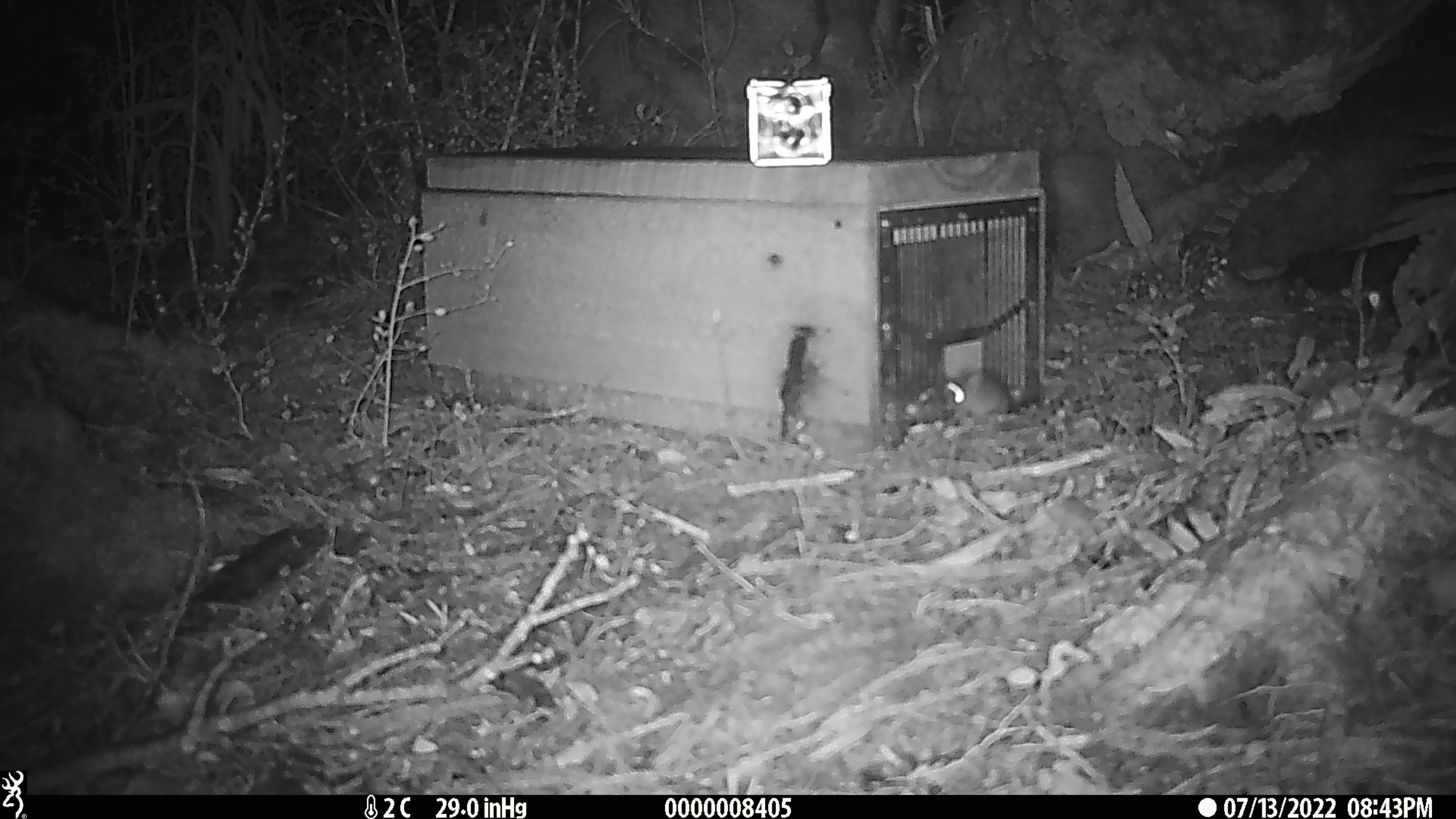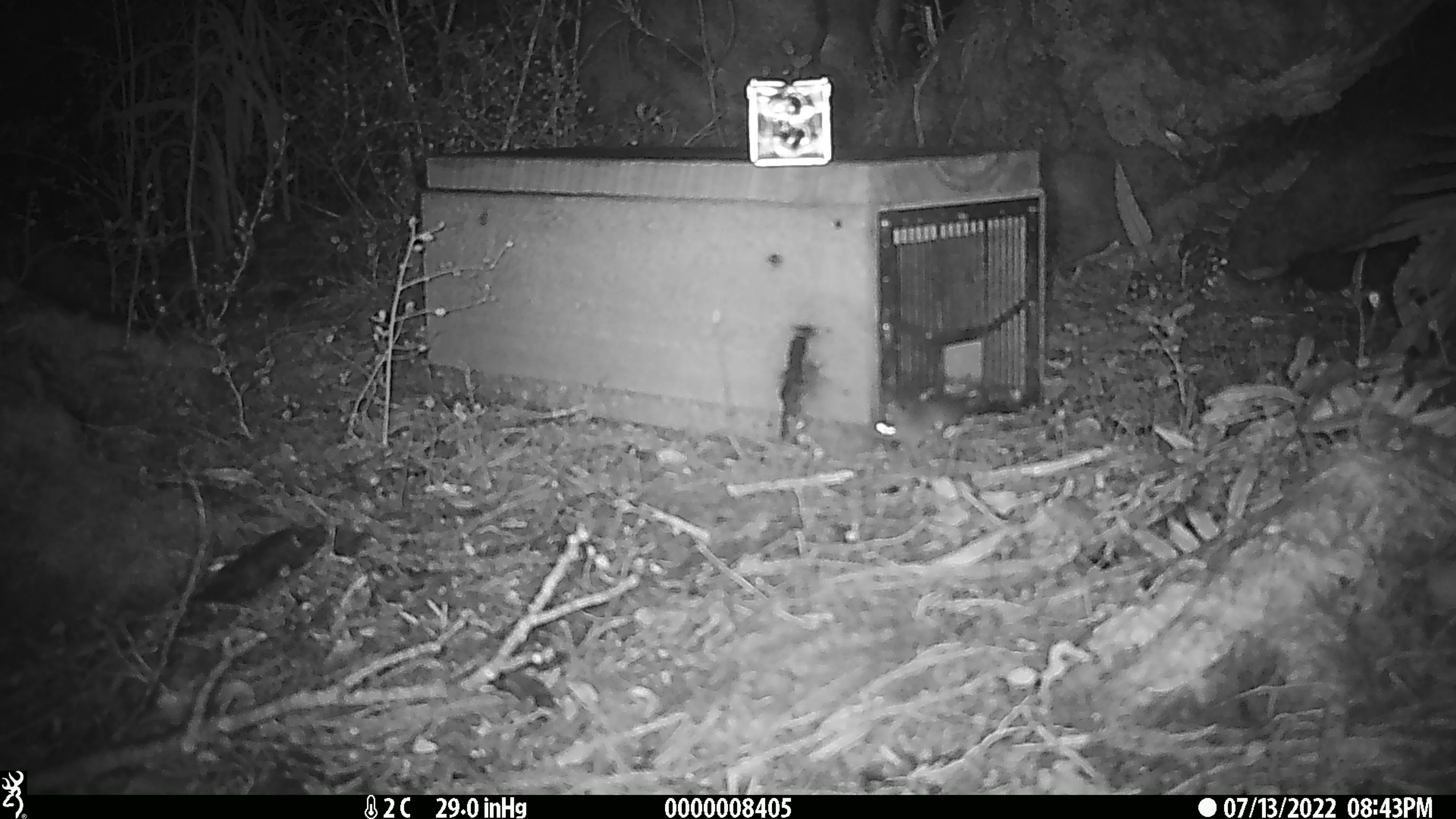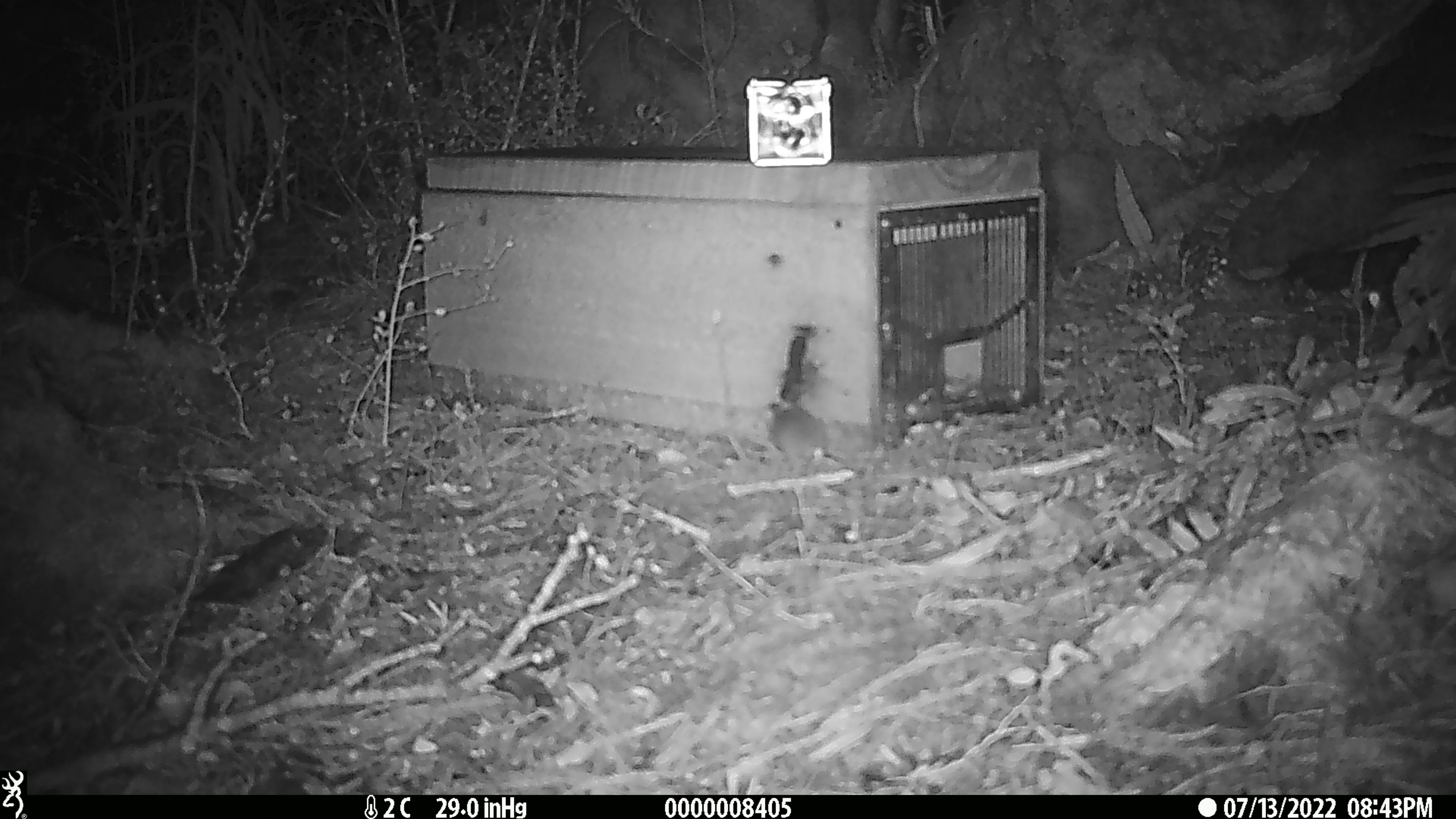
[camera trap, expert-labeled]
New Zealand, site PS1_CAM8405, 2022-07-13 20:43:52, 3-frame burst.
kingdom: Animalia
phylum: Chordata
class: Mammalia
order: Rodentia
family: Muridae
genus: Mus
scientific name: Mus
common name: mouse